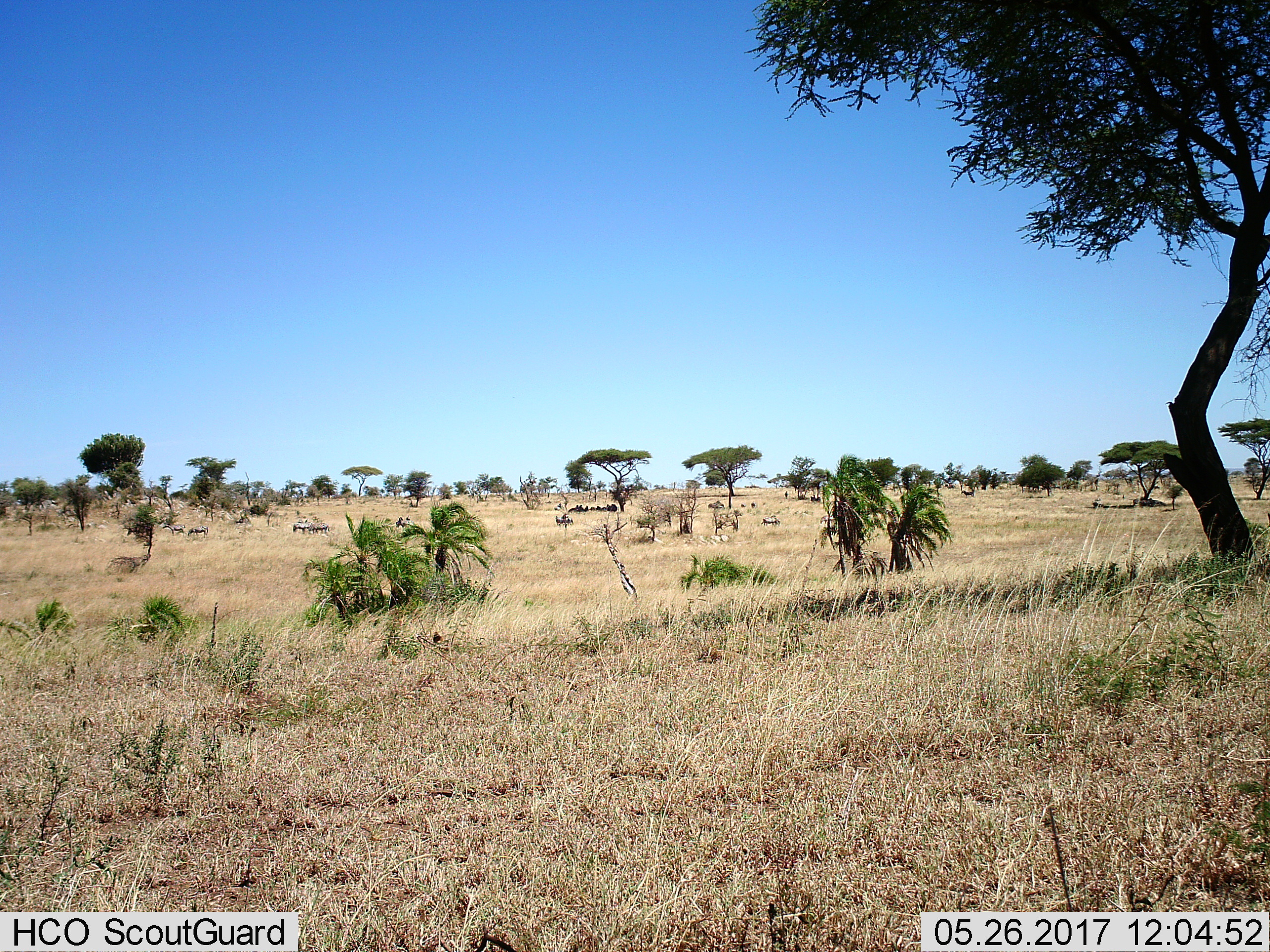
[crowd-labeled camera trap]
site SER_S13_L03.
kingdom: Animalia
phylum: Chordata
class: Mammalia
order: Artiodactyla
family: Bovidae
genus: Connochaetes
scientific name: Connochaetes taurinus taurinus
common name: blue wildebeest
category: wildebeestblue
Wildebeestblue (blue wildebeest) (Connochaetes taurinus taurinus), count 11-50. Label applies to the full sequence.